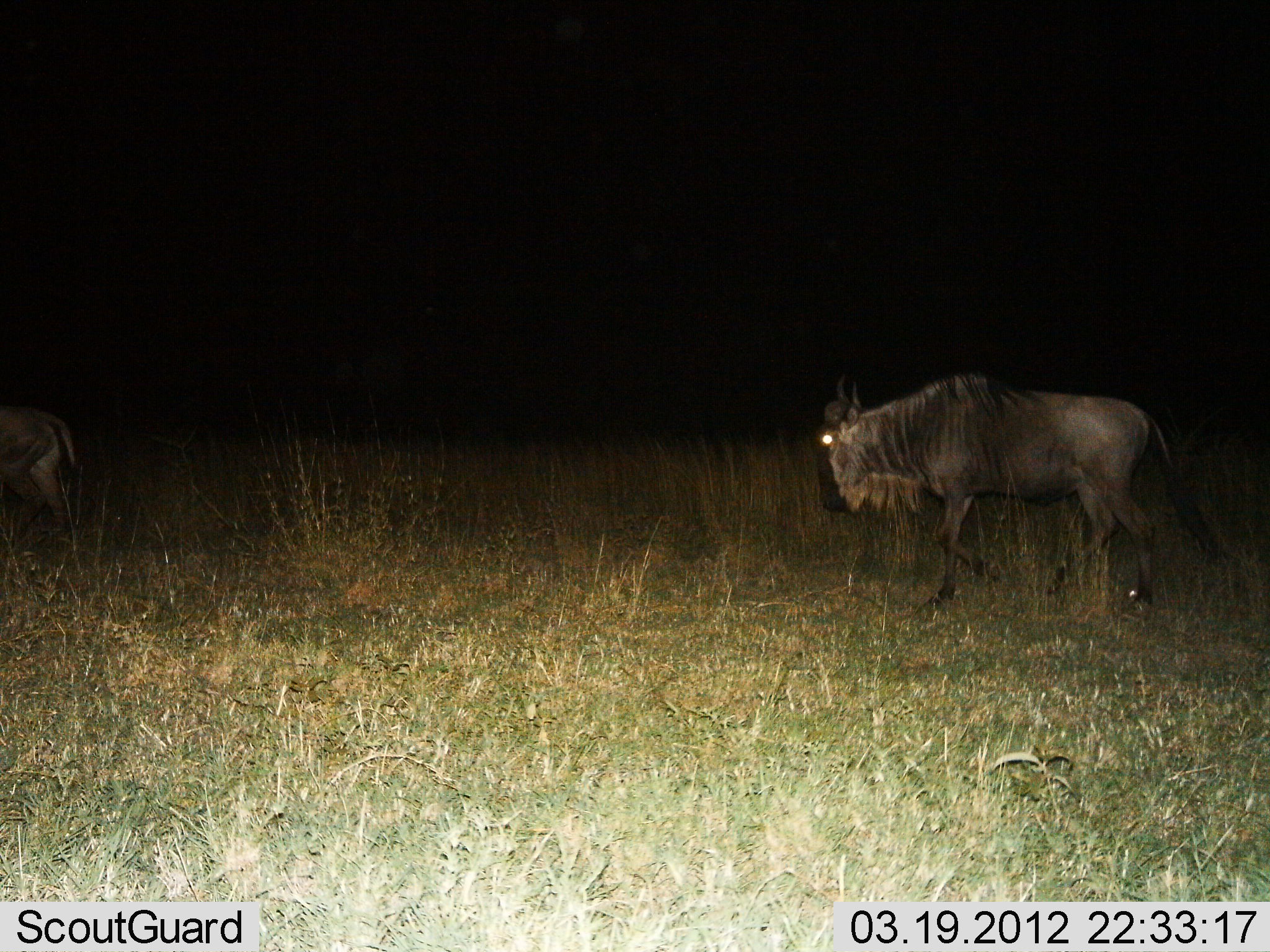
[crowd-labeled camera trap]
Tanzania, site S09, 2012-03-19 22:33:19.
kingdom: Animalia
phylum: Chordata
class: Mammalia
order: Artiodactyla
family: Bovidae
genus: Connochaetes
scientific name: Connochaetes taurinus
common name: blue wildebeest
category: wildebeest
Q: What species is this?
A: Wildebeest (blue wildebeest) (Connochaetes taurinus).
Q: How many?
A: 2.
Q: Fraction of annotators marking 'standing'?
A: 29%.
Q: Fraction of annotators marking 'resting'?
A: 0%.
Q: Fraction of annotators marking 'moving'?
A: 76%.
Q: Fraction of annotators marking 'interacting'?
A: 0%.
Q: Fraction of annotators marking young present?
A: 5%.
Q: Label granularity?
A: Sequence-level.